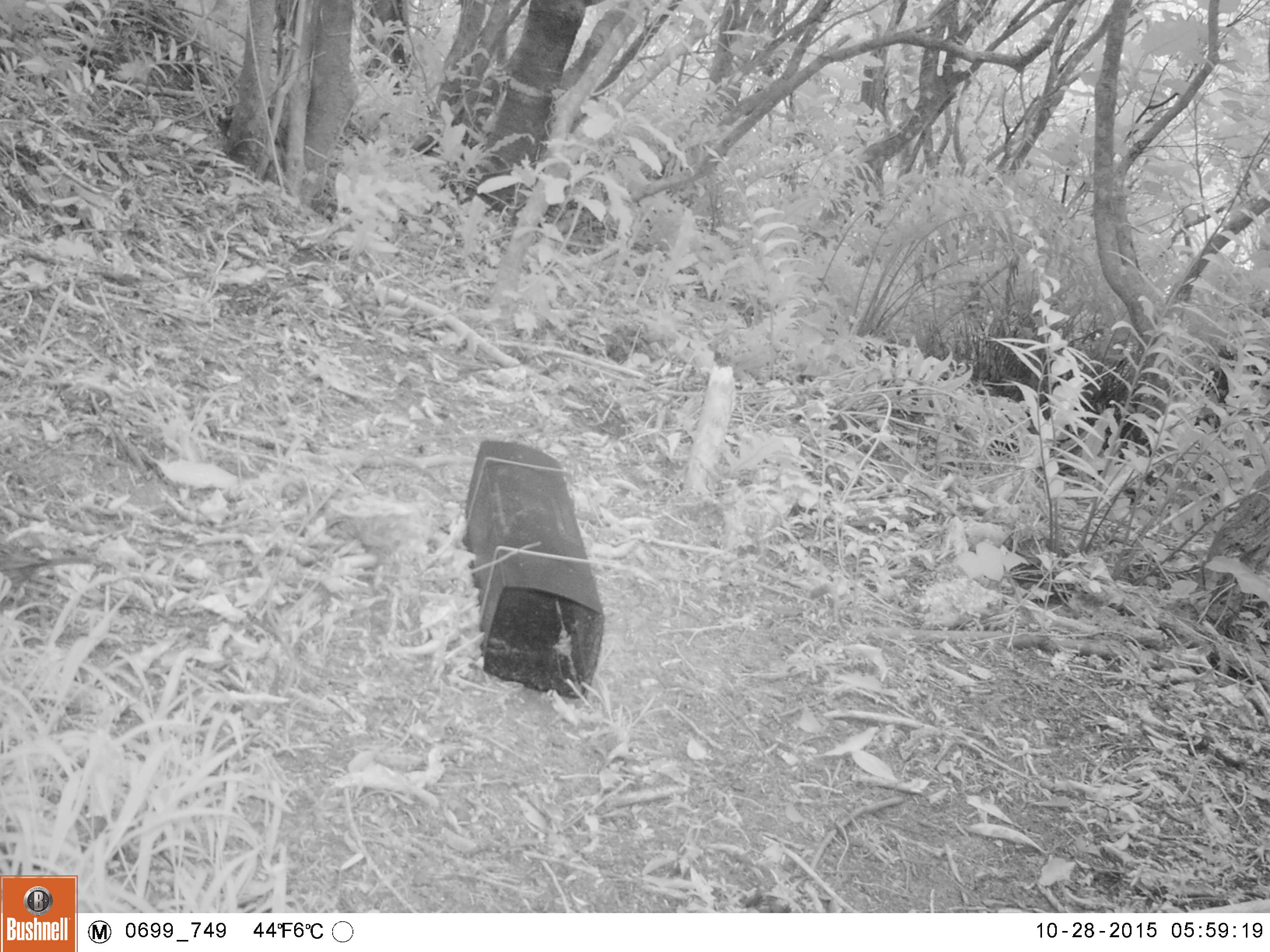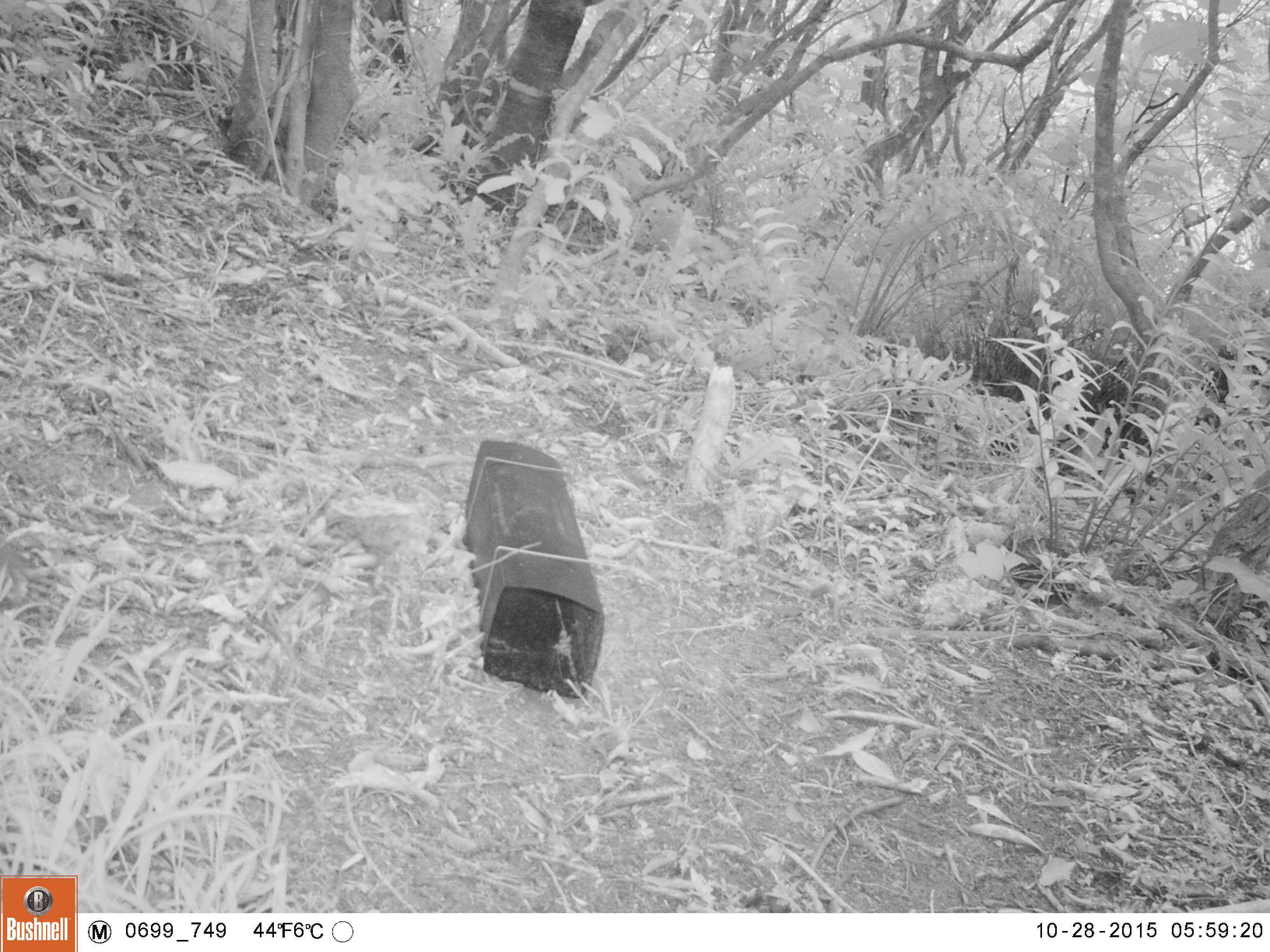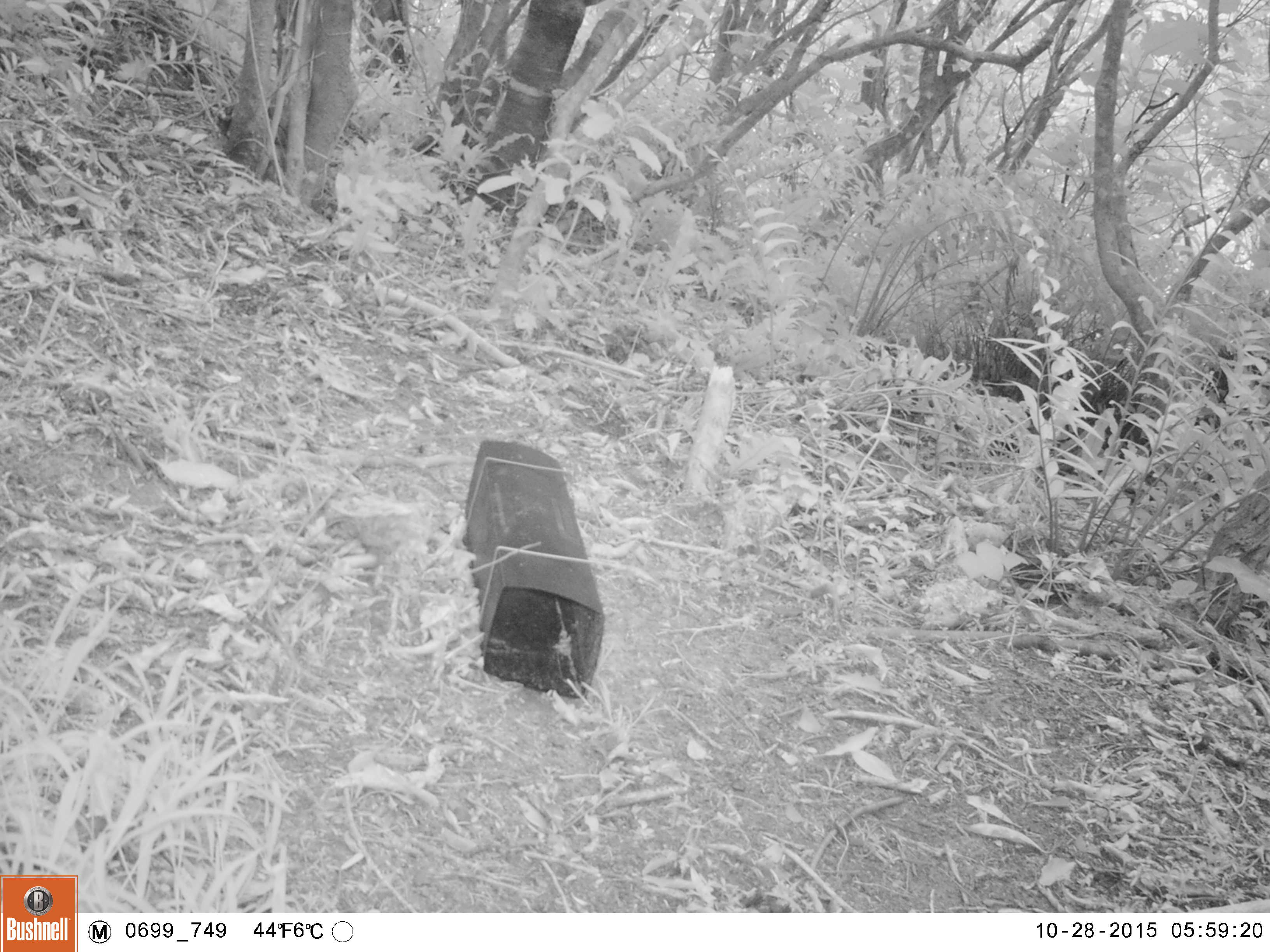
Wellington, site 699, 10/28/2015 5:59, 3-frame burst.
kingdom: Animalia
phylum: Chordata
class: Aves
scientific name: Aves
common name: bird